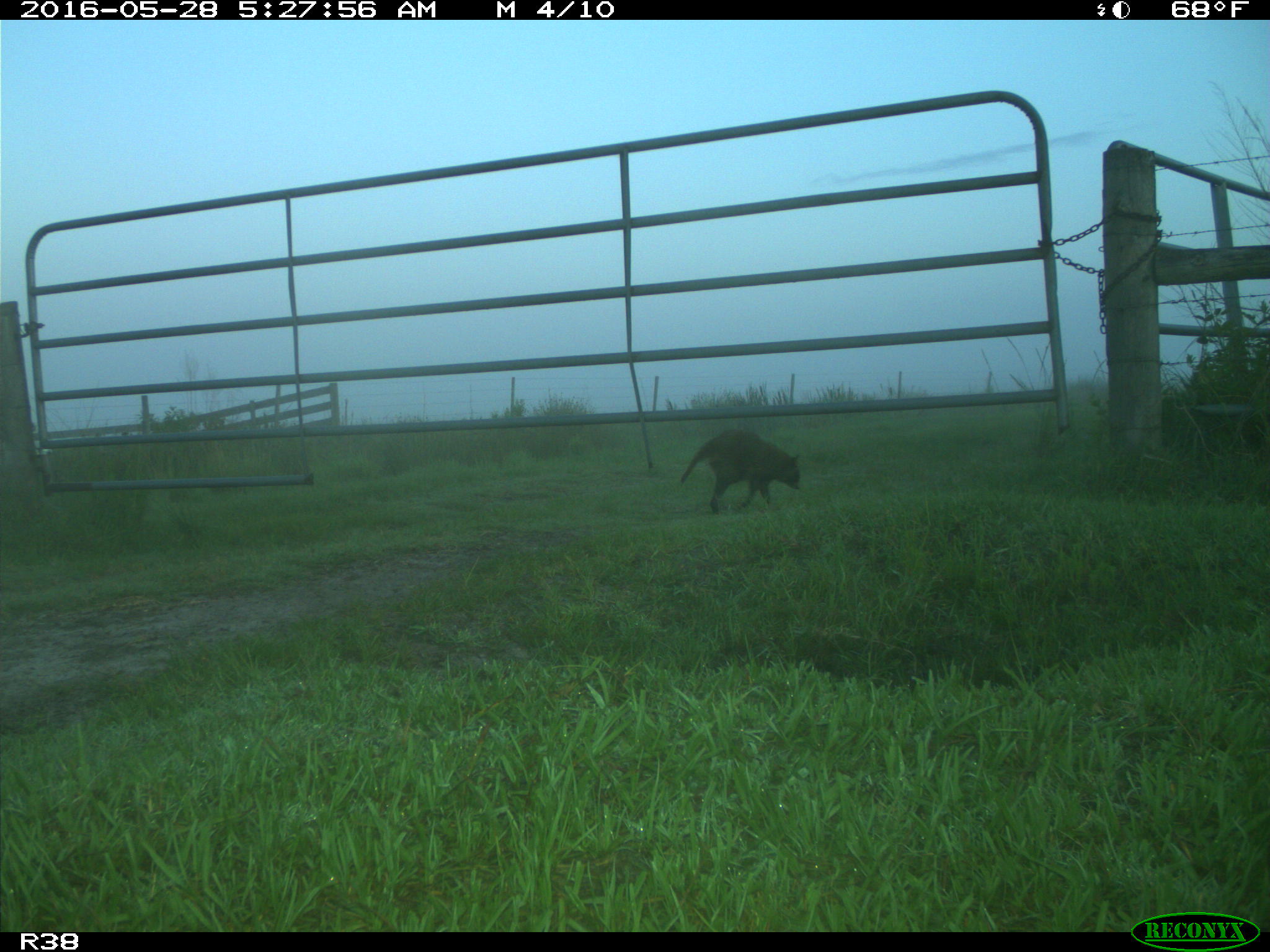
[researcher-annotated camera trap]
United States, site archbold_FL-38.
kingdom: Animalia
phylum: Chordata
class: Mammalia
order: Carnivora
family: Procyonidae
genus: Procyon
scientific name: Procyon lotor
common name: common raccoon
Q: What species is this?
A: Procyon lotor (common raccoon).